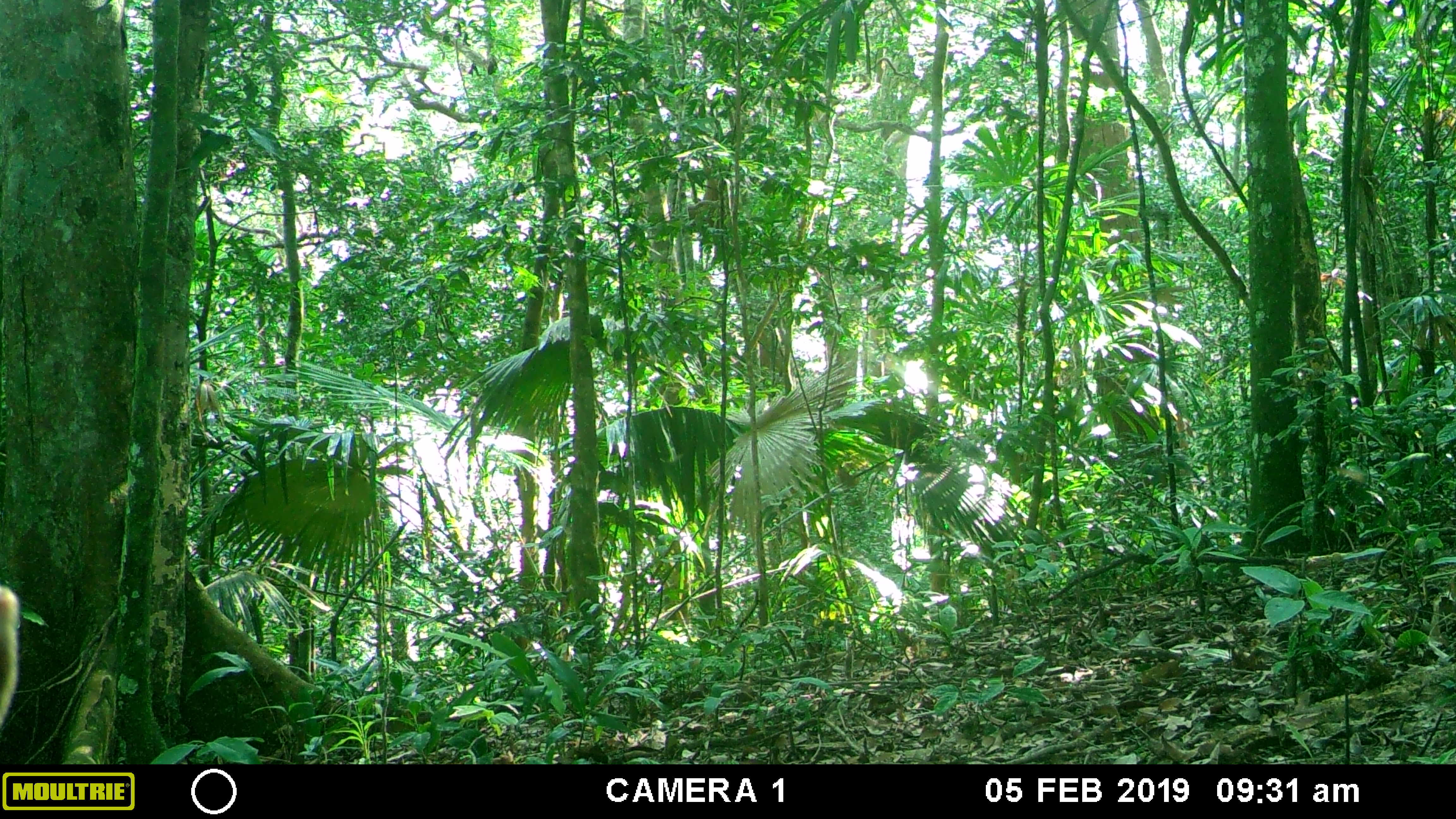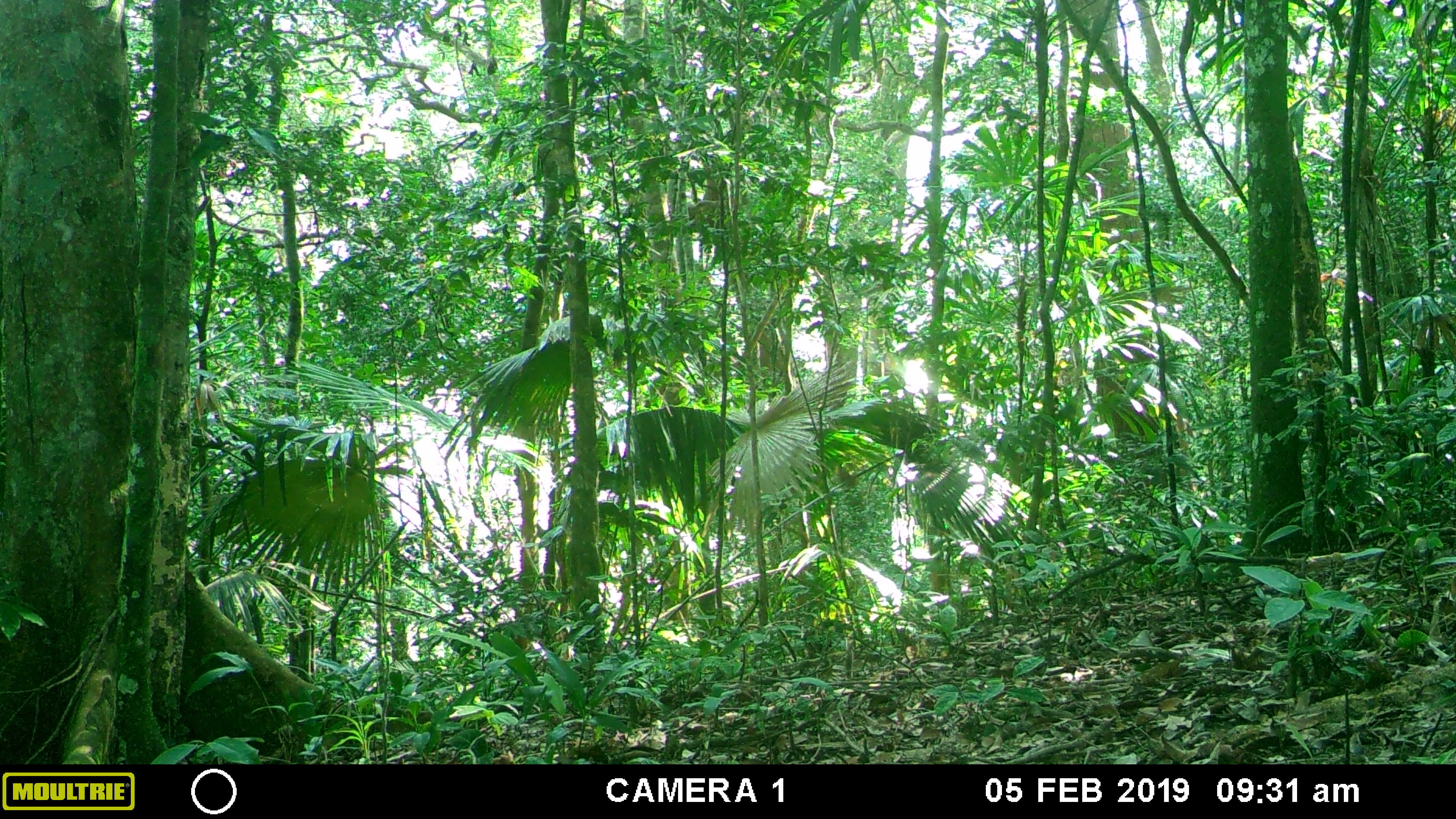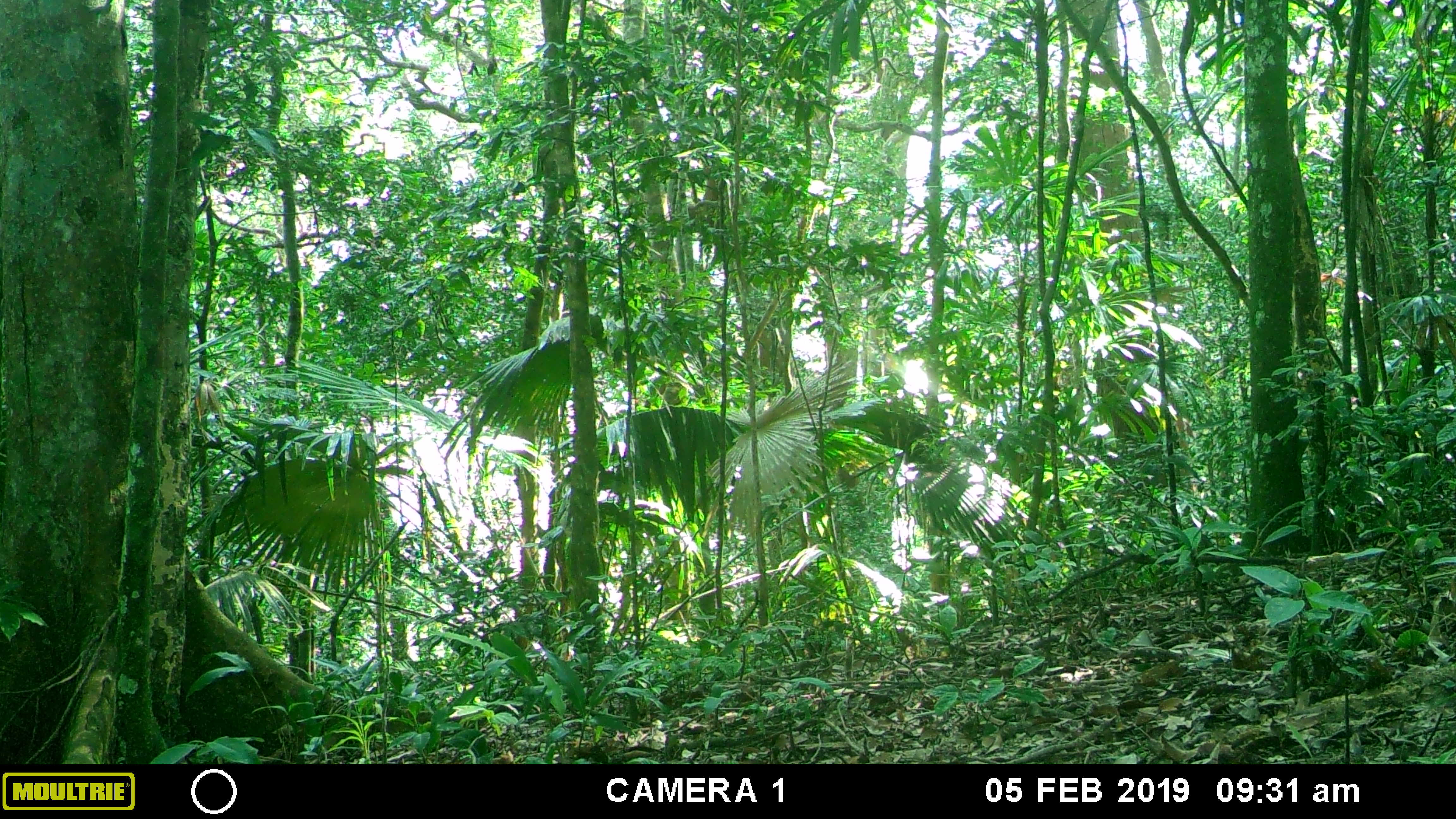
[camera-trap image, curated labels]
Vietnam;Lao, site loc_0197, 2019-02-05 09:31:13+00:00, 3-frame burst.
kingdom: Animalia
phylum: Chordata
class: Mammalia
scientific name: Laurasiatheria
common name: ungulate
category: unidentified ungulates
Unidentified ungulates (ungulate) (Laurasiatheria). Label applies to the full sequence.